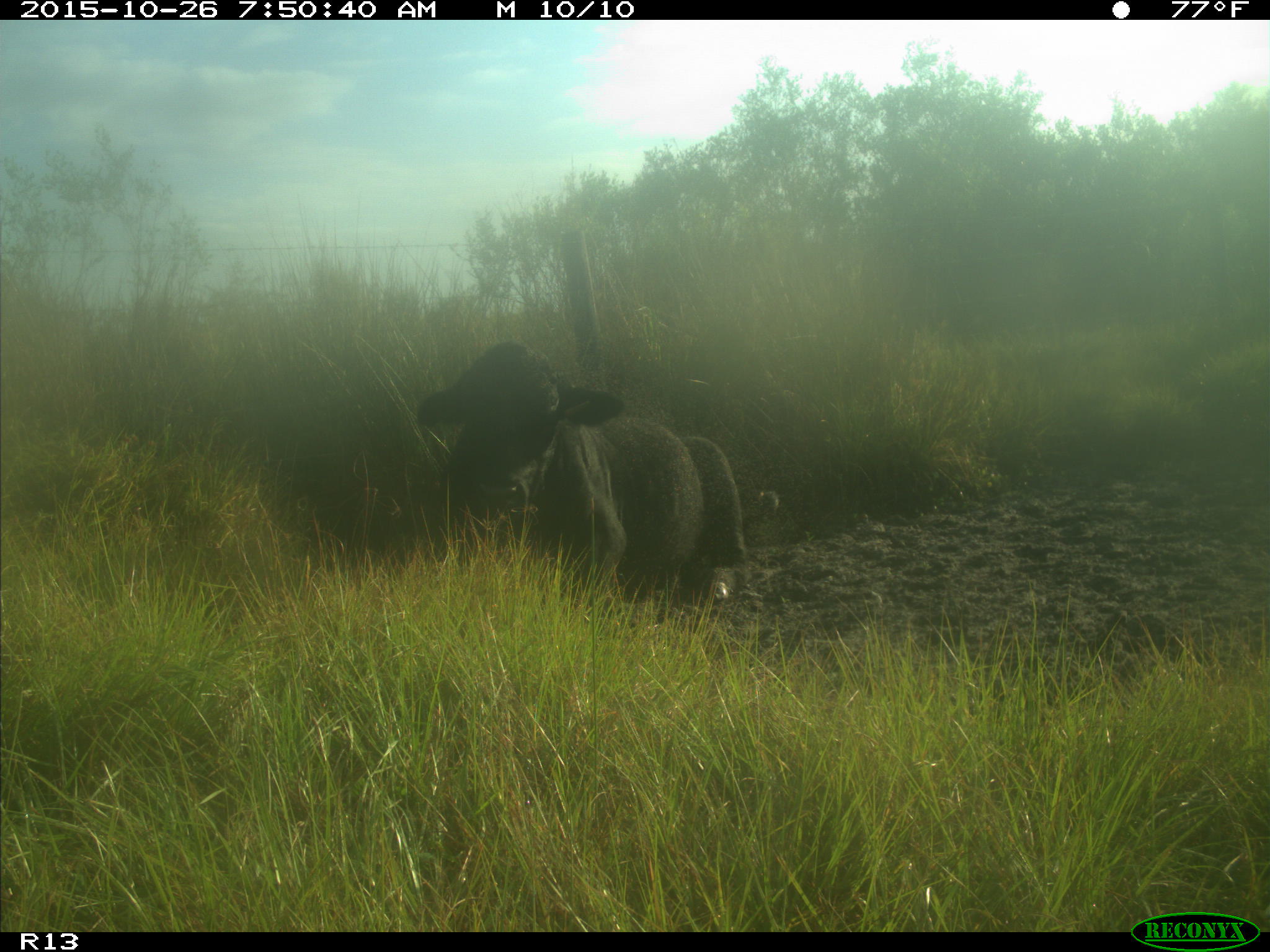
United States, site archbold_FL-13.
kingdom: Animalia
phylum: Chordata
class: Mammalia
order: Artiodactyla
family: Bovidae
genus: Bos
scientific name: Bos taurus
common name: domestic cow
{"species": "Bos taurus (domestic cow)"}